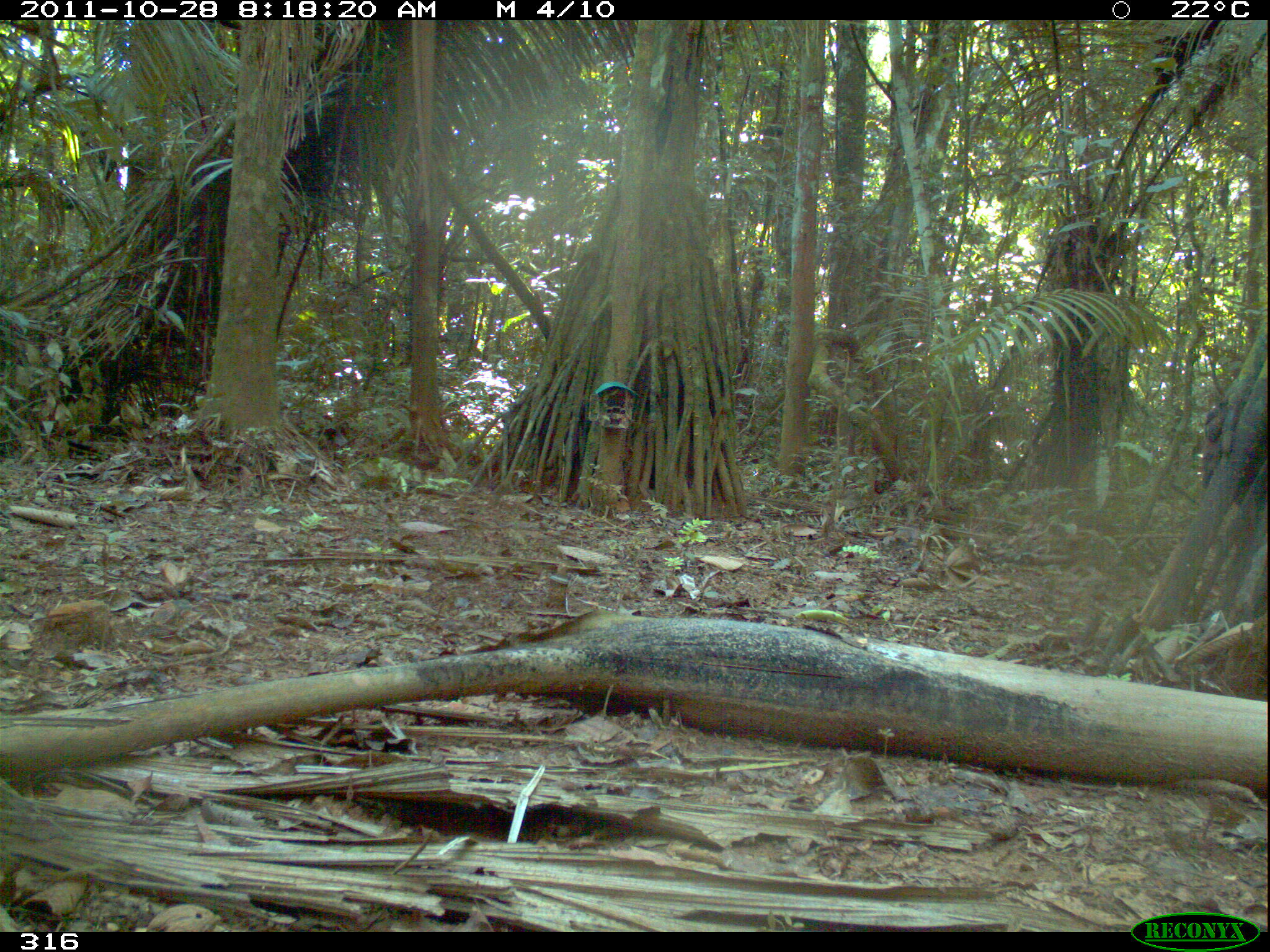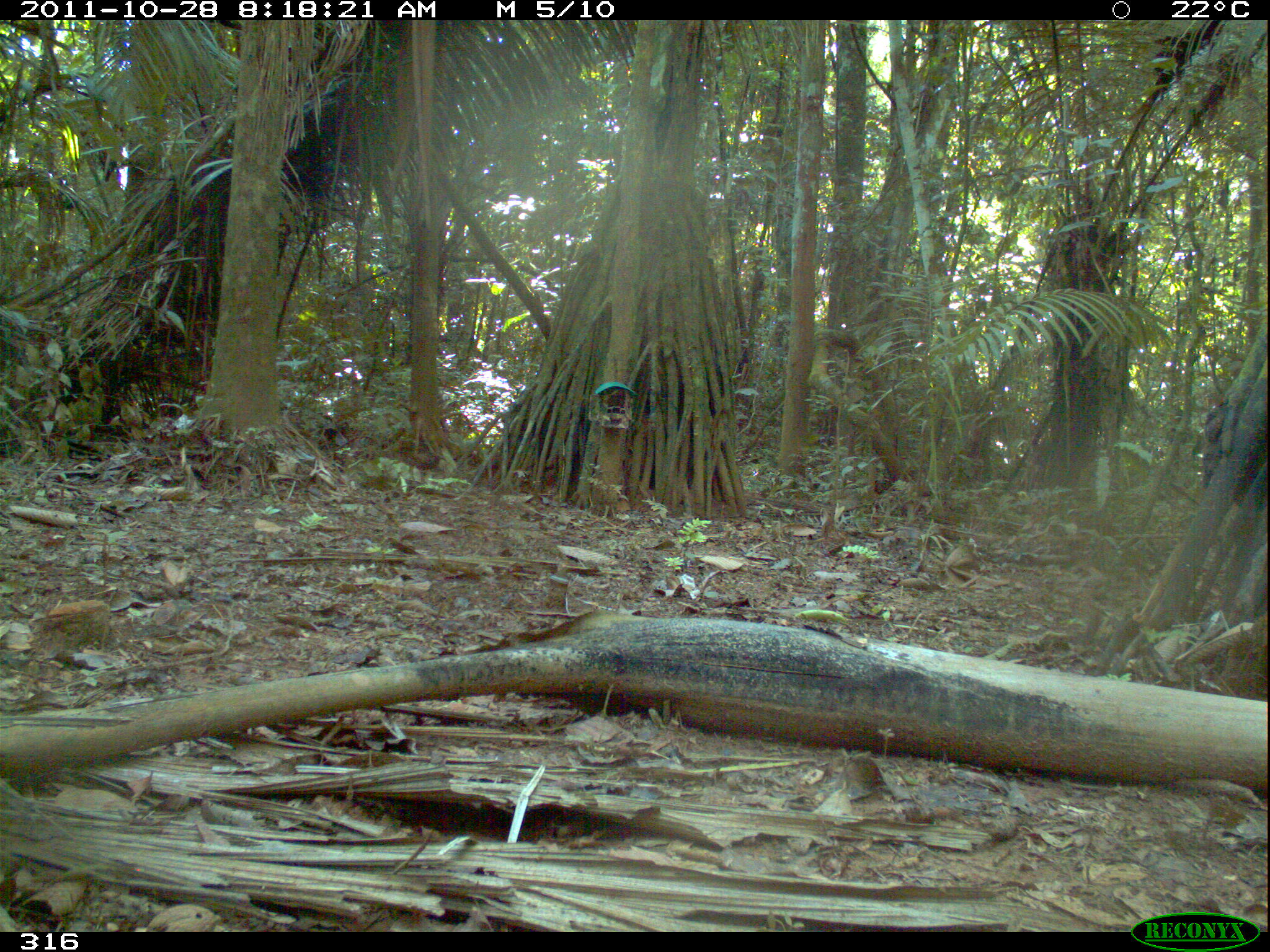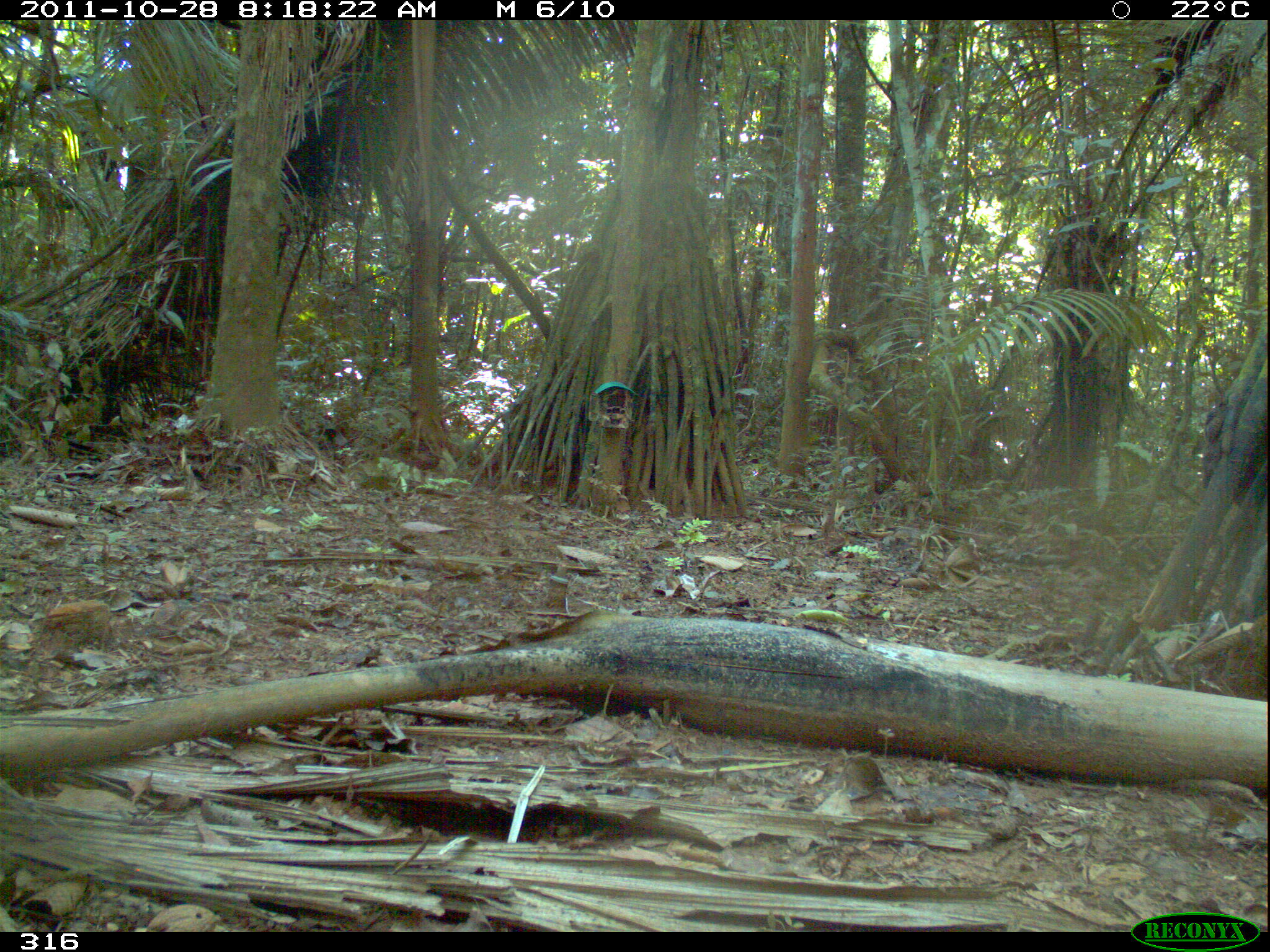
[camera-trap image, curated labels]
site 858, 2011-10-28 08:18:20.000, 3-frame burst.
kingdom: Animalia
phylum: Chordata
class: Mammalia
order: Rodentia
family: Dasyproctidae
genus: Dasyprocta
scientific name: Dasyprocta punctata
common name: central american agouti